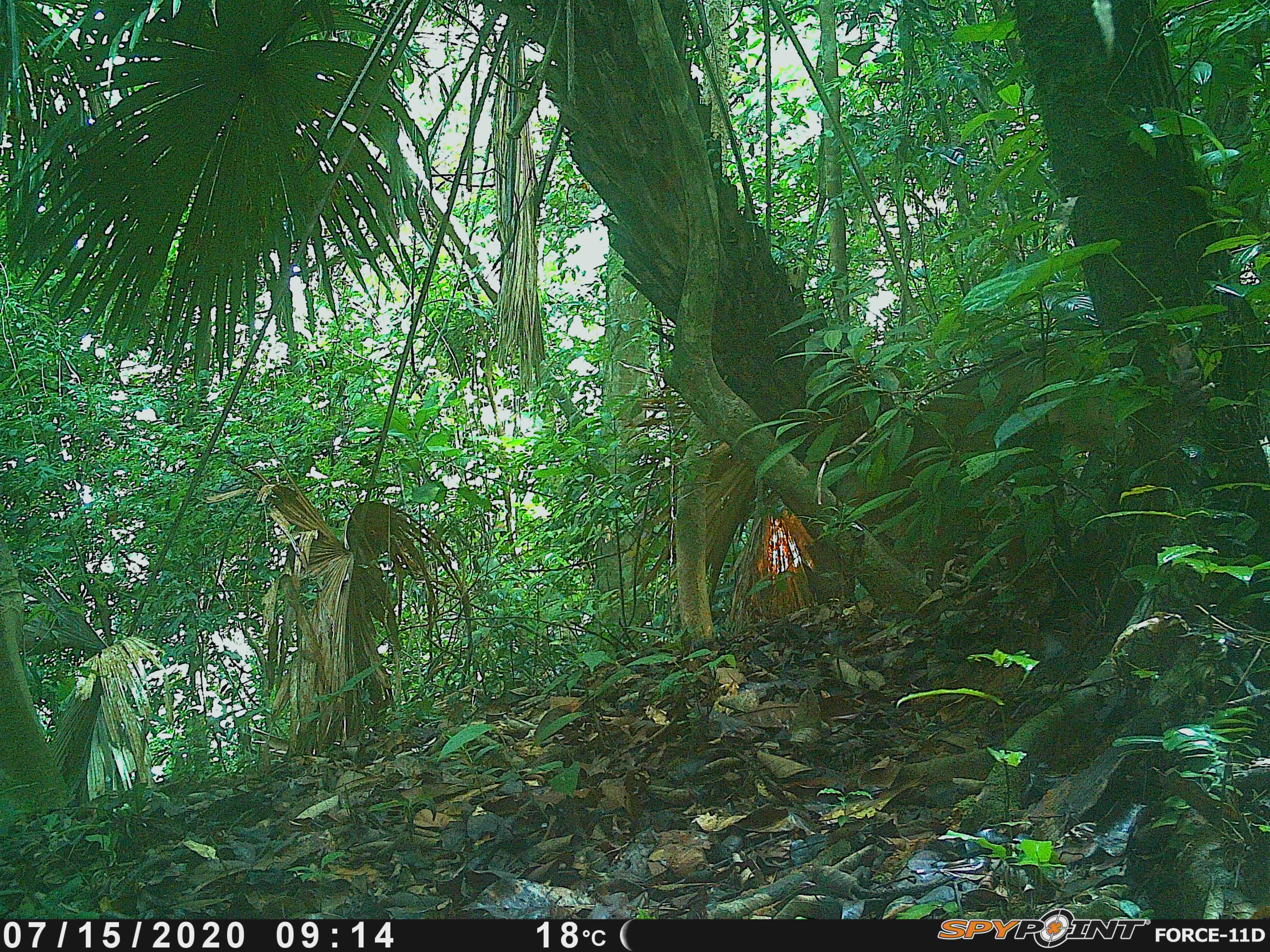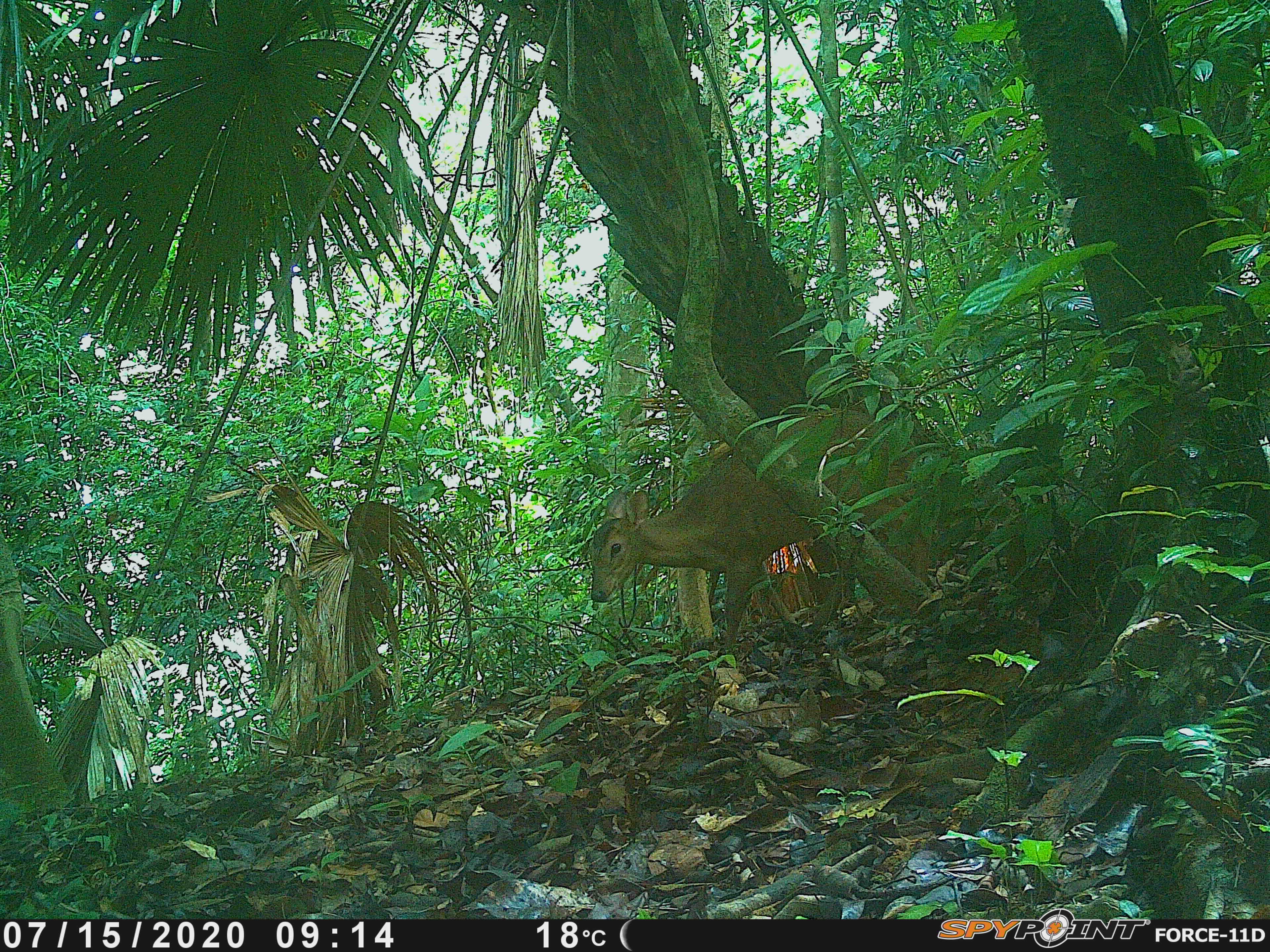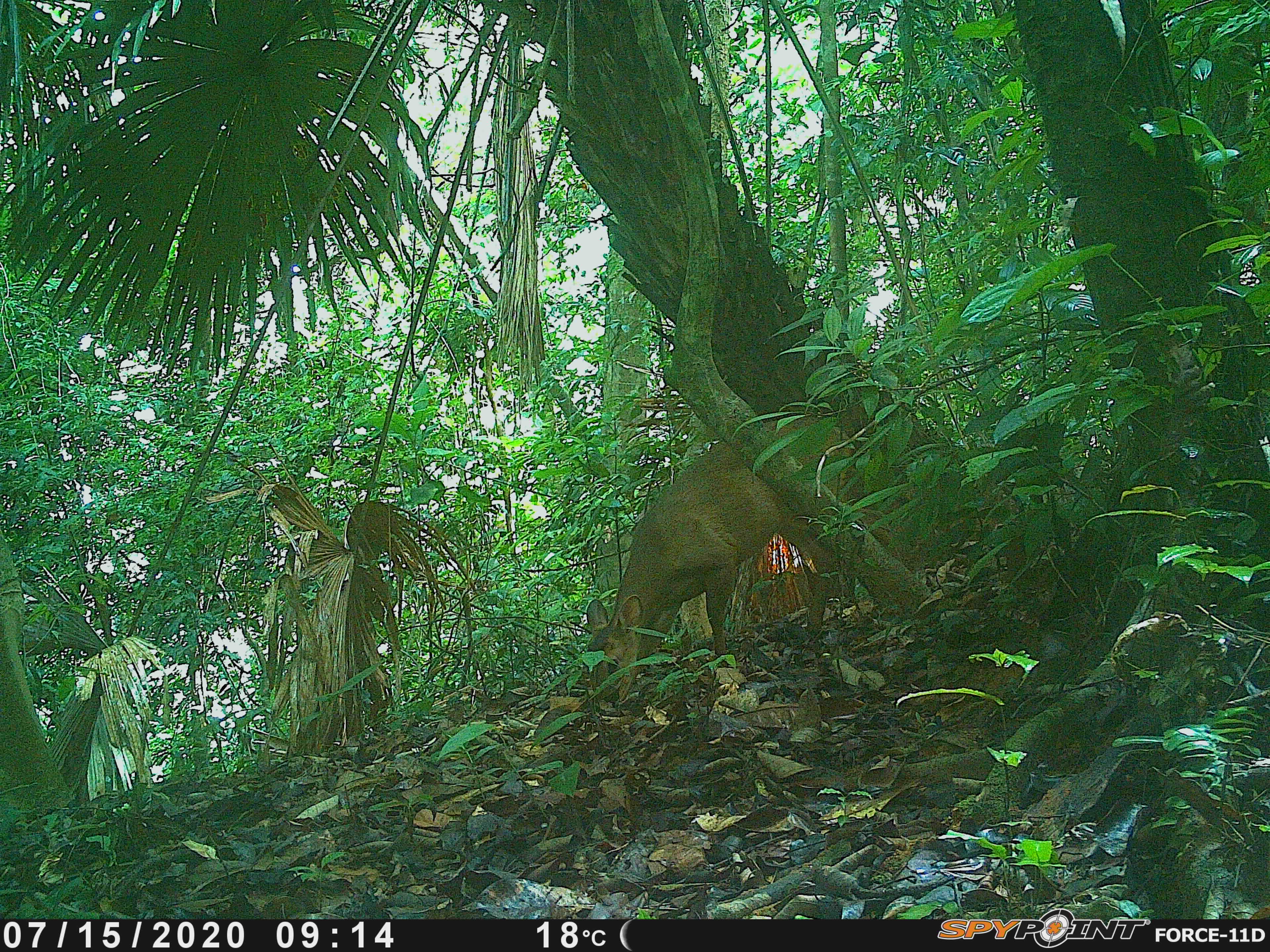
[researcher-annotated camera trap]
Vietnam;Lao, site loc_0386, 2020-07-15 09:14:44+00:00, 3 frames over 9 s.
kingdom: Animalia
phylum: Chordata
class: Mammalia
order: Artiodactyla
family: Cervidae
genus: Muntiacus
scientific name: Muntiacus vuquangensis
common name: large-antlered muntjac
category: large antlered muntjac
Large antlered muntjac (large-antlered muntjac) (Muntiacus vuquangensis). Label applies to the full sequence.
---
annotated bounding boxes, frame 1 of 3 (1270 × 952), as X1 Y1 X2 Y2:
large antlered muntjac: 843 340 1115 586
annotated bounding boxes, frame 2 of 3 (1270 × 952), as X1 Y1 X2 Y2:
large antlered muntjac: 587 405 932 652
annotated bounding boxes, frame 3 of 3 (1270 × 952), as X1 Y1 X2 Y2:
large antlered muntjac: 585 416 860 701